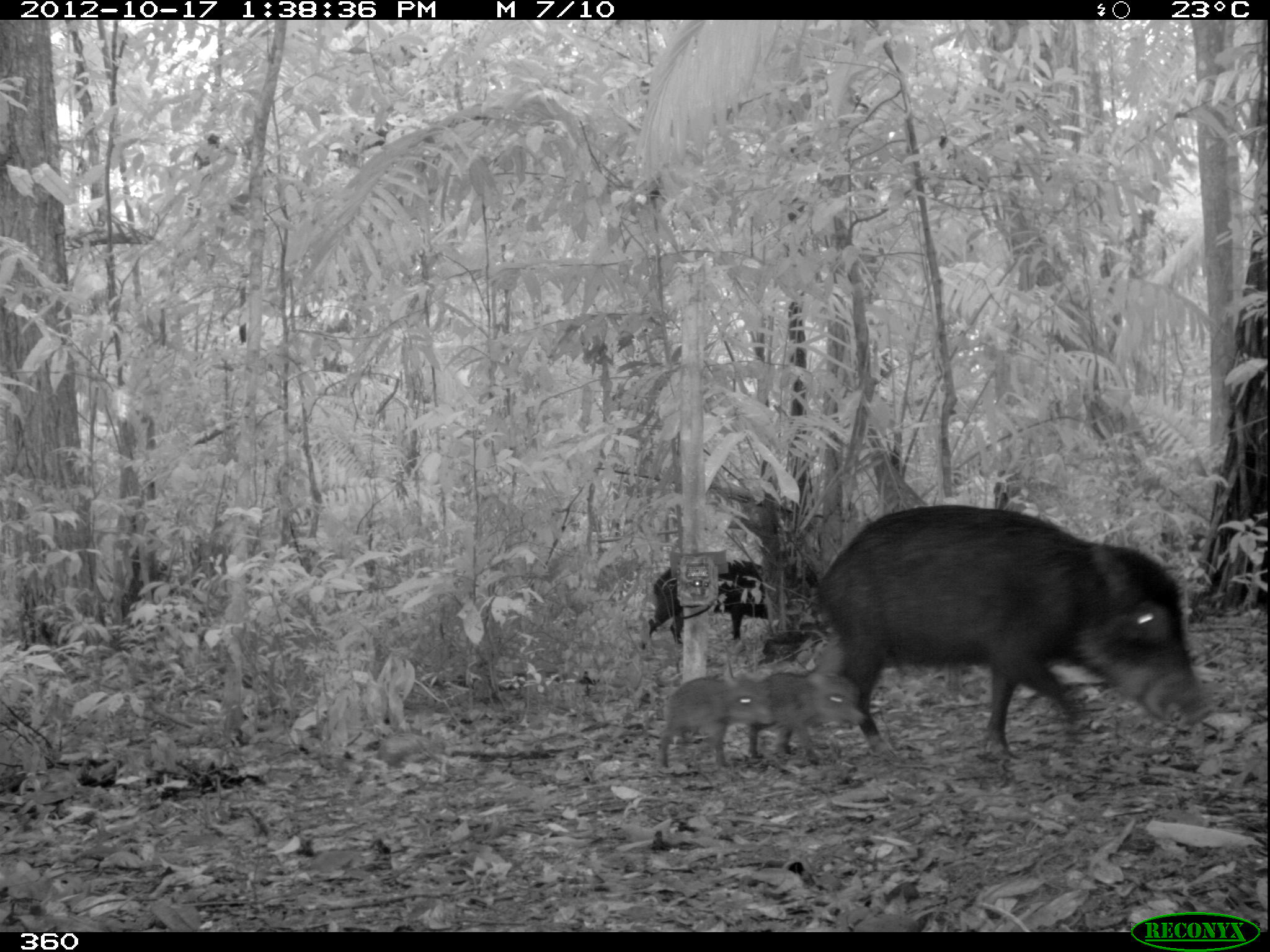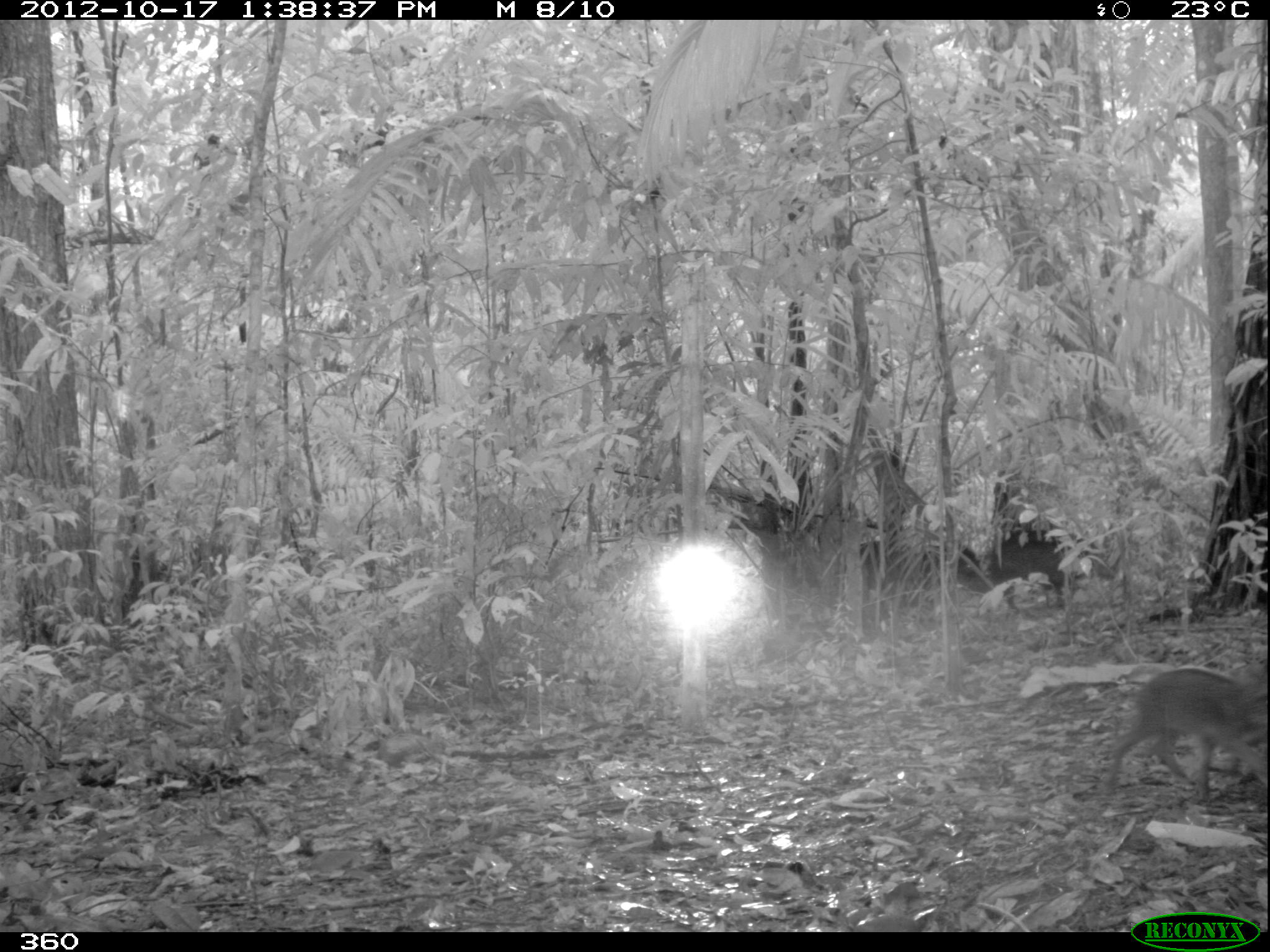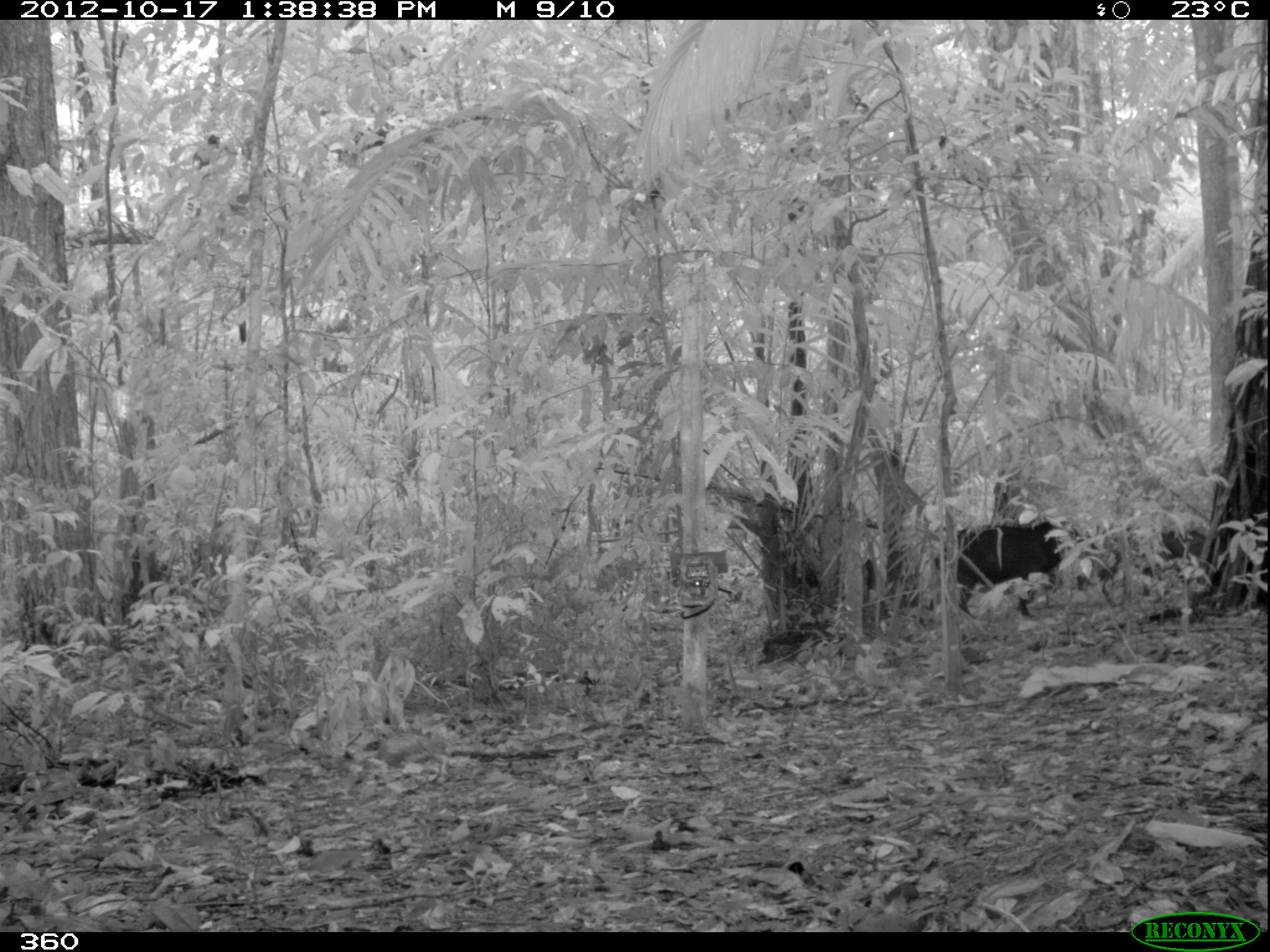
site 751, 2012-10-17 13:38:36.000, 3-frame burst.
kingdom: Animalia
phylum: Chordata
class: Mammalia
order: Artiodactyla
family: Tayassuidae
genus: Tayassu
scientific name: Tayassu pecari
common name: white-lipped peccary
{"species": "Tayassu pecari (white-lipped peccary)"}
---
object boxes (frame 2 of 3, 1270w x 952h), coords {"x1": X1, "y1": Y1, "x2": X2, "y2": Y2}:
tayassu pecari: {"x1": 1103, "y1": 666, "x2": 1268, "y2": 801}; {"x1": 985, "y1": 535, "x2": 1118, "y2": 610}